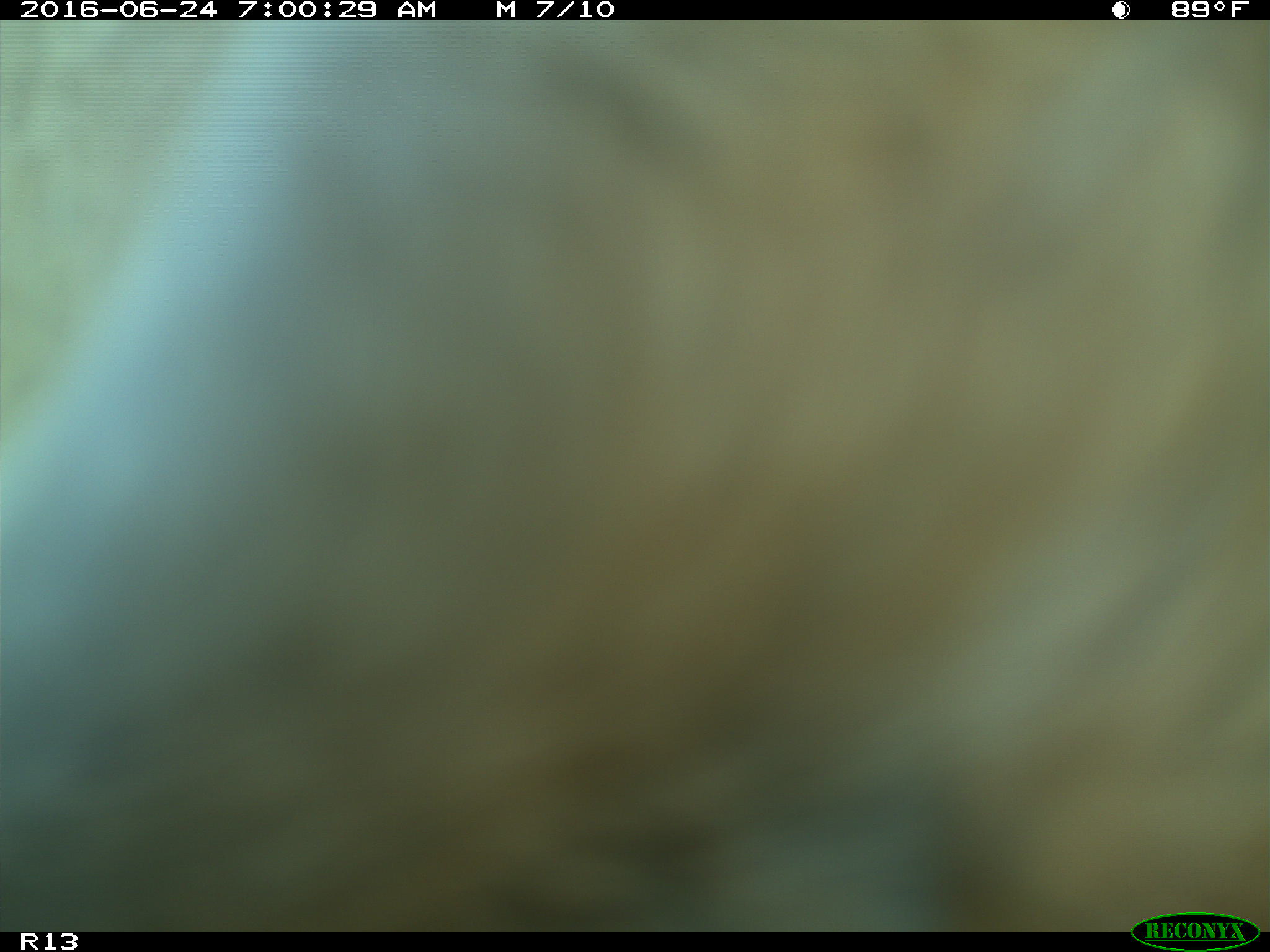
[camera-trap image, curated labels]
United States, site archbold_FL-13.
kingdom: Animalia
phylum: Chordata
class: Mammalia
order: Artiodactyla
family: Bovidae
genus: Bos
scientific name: Bos taurus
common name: domestic cow